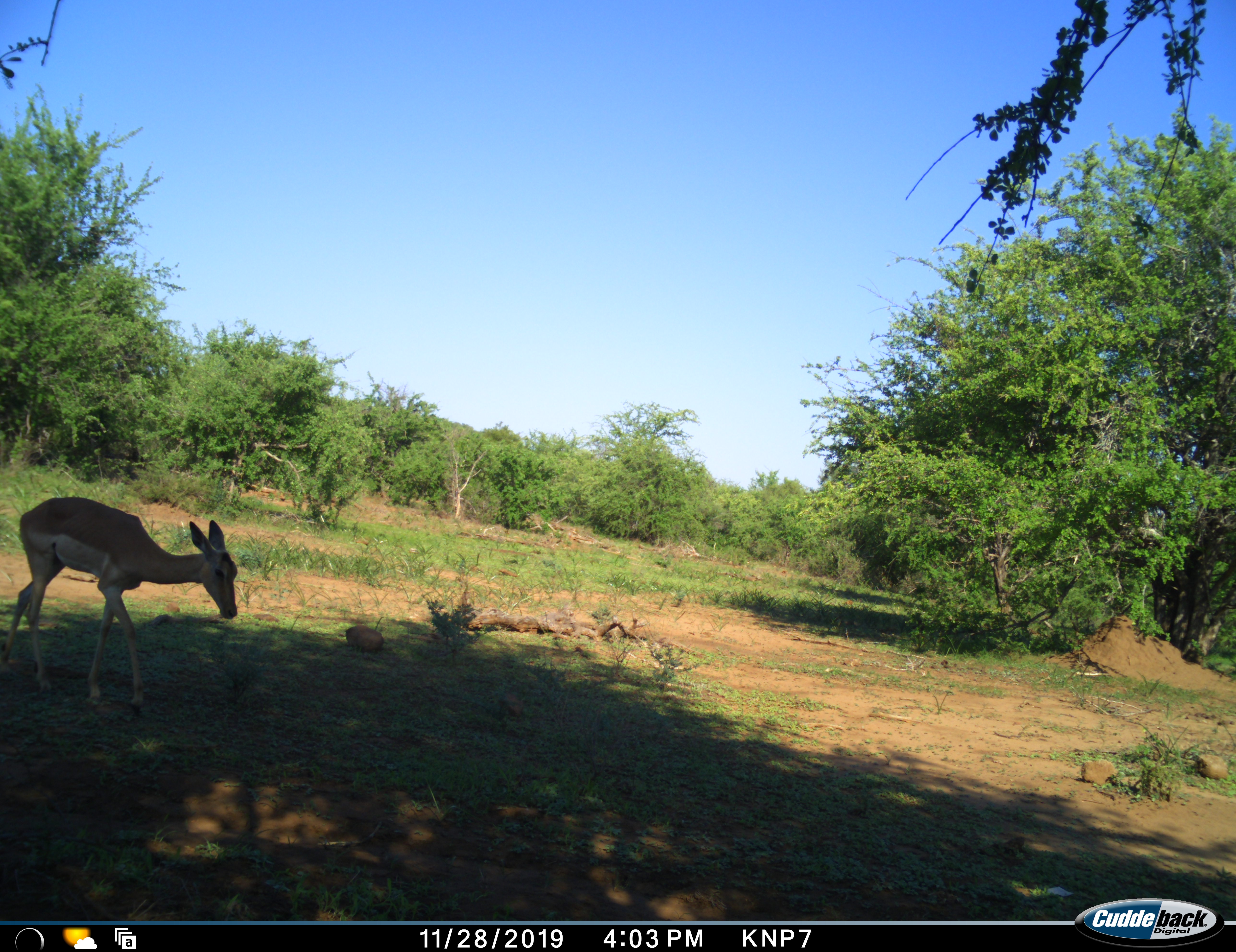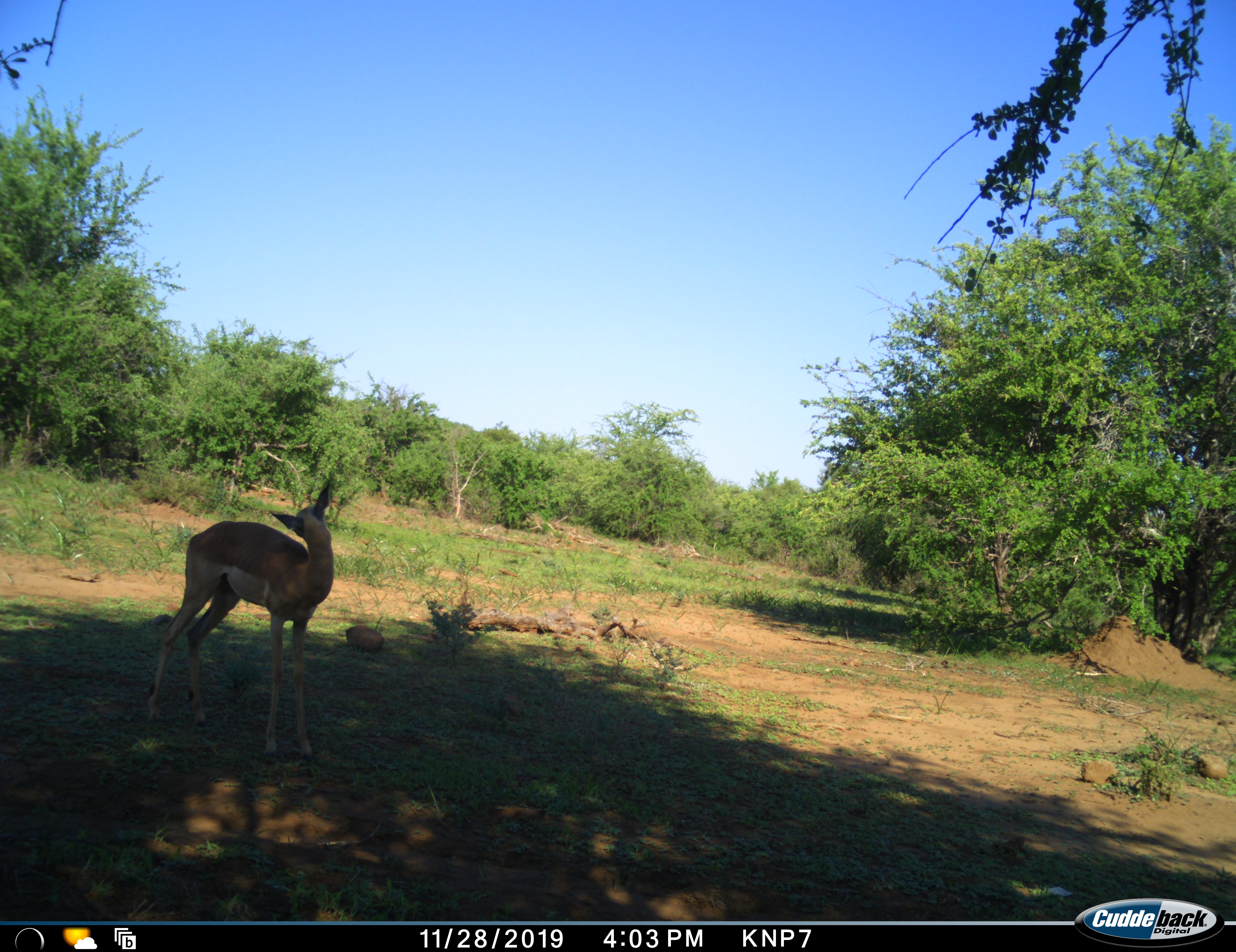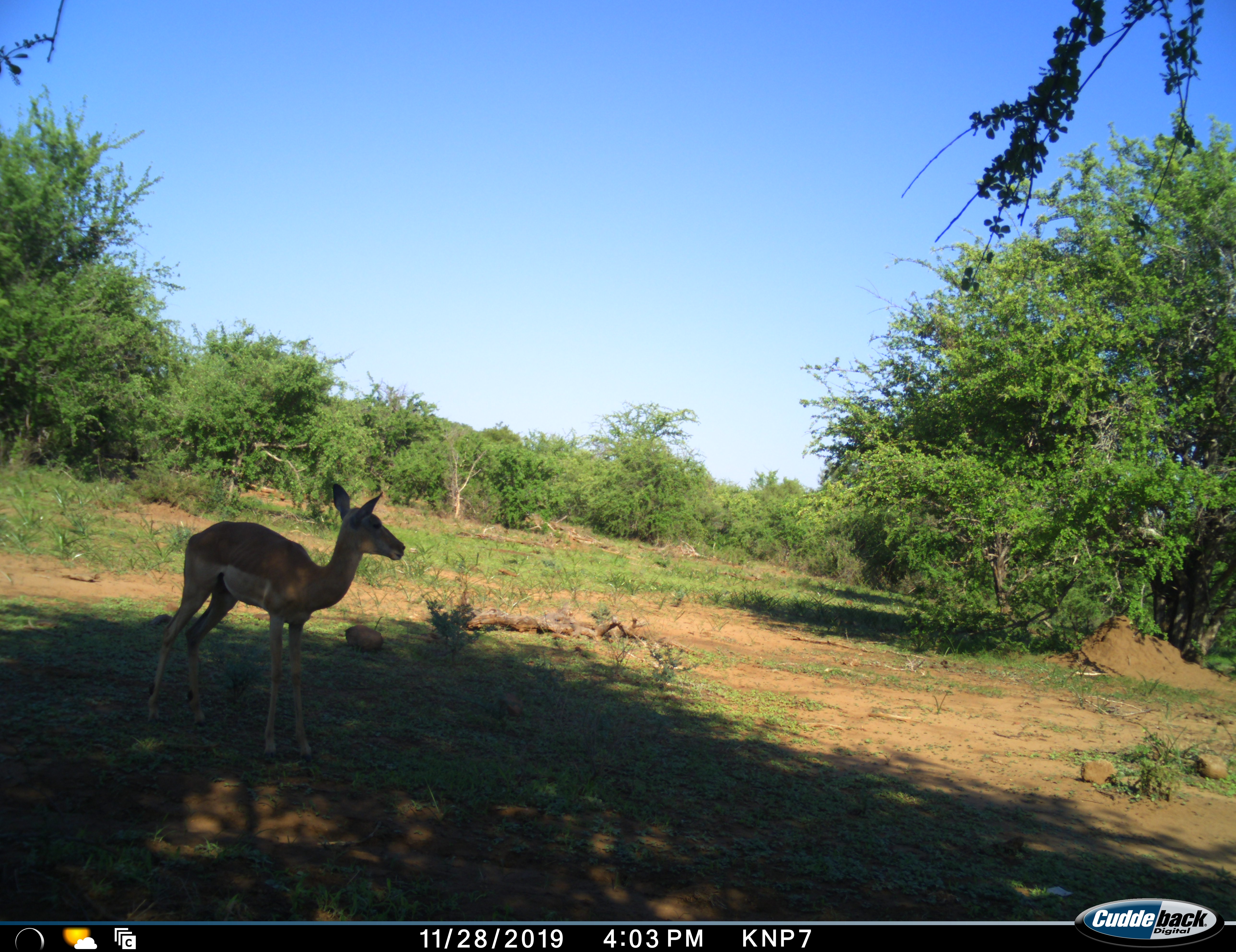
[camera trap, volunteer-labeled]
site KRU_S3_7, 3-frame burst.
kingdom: Animalia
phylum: Chordata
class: Mammalia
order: Artiodactyla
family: Bovidae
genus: Aepyceros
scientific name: Aepyceros melampus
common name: impala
Impala (Aepyceros melampus), count 1. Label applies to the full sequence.